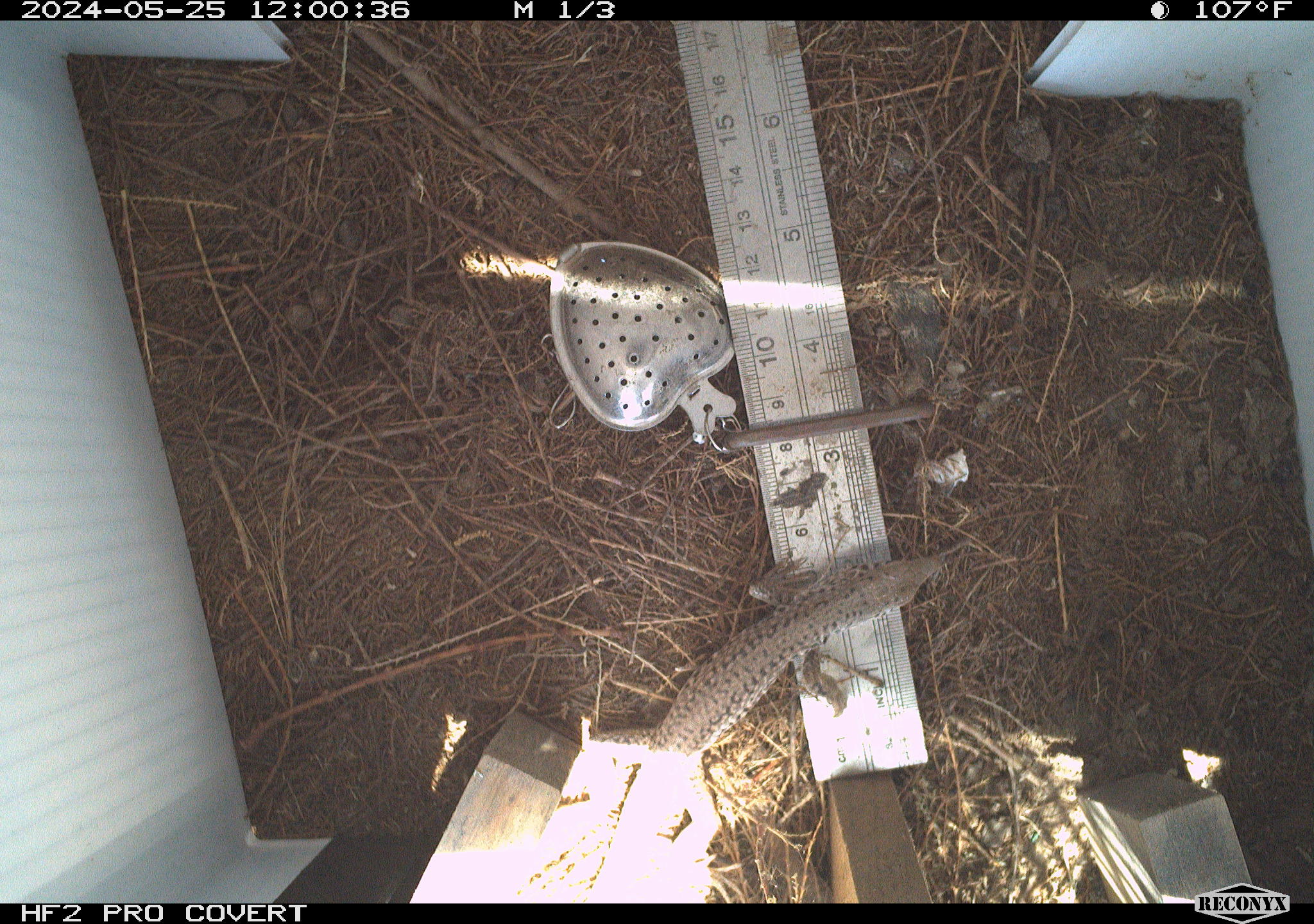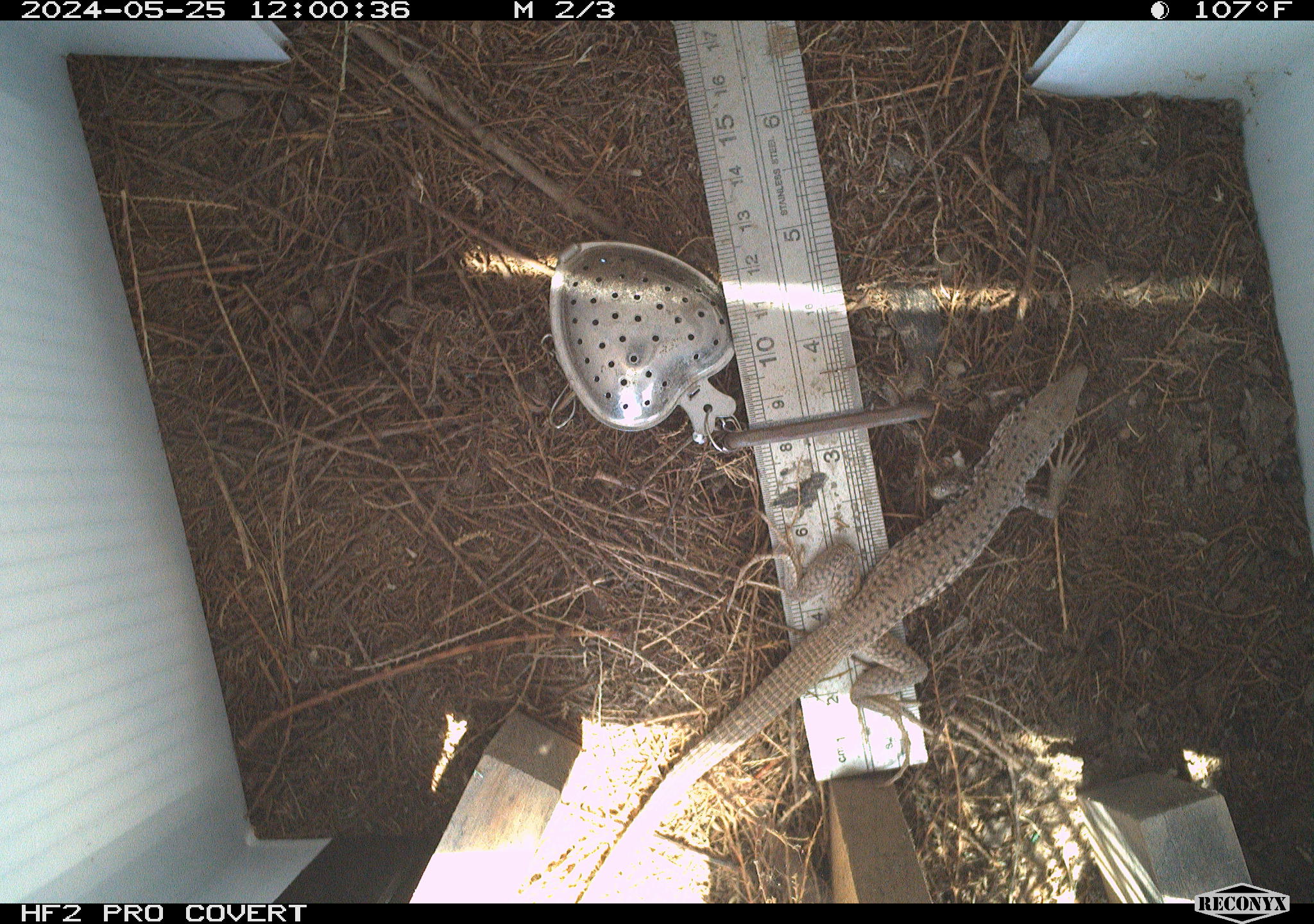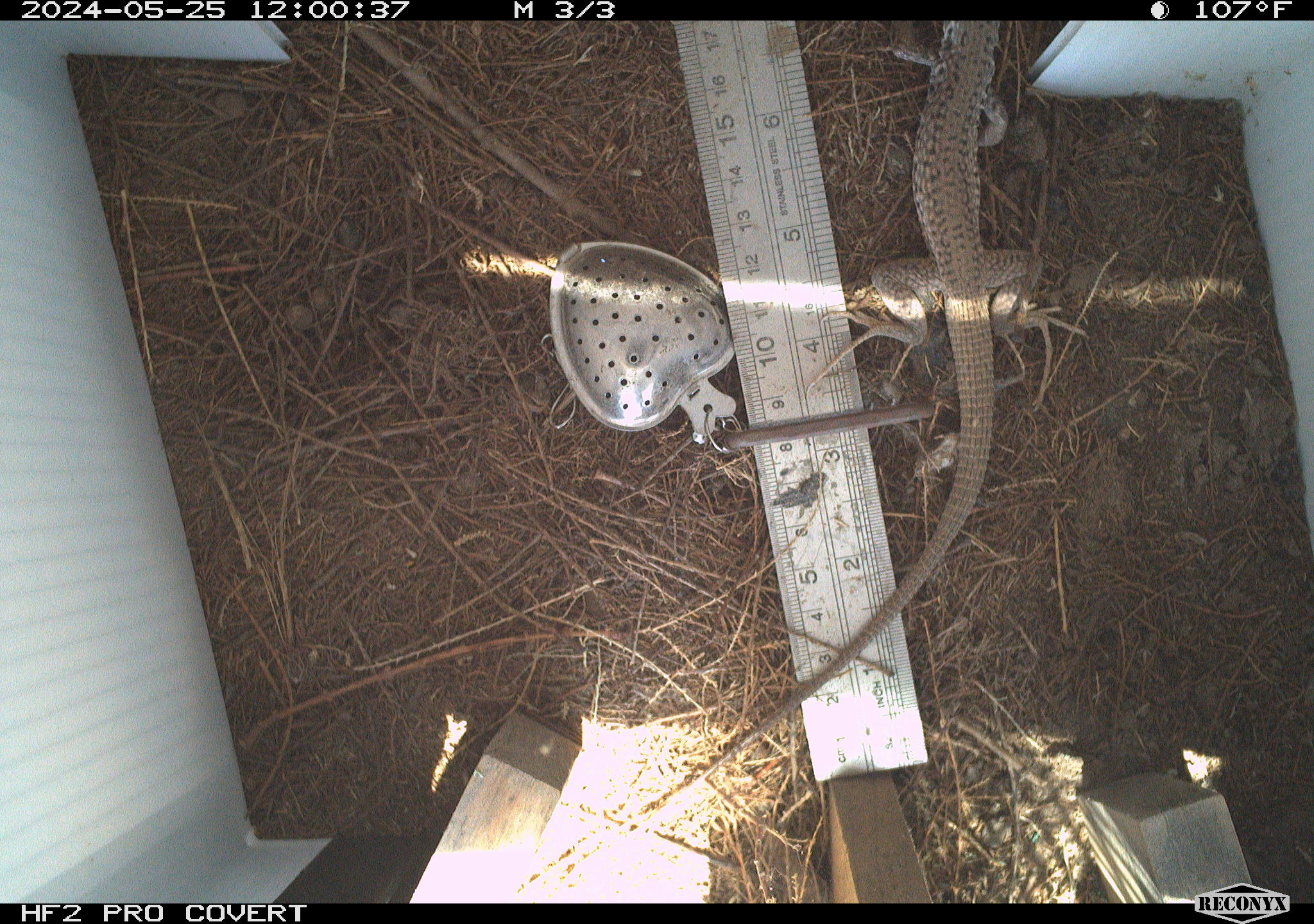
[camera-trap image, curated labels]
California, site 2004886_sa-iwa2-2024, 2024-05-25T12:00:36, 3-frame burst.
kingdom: Animalia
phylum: Chordata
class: Reptilia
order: Squamata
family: Teiidae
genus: Aspidoscelis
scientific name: Aspidoscelis tigris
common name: western whiptail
Western whiptail (Aspidoscelis tigris).